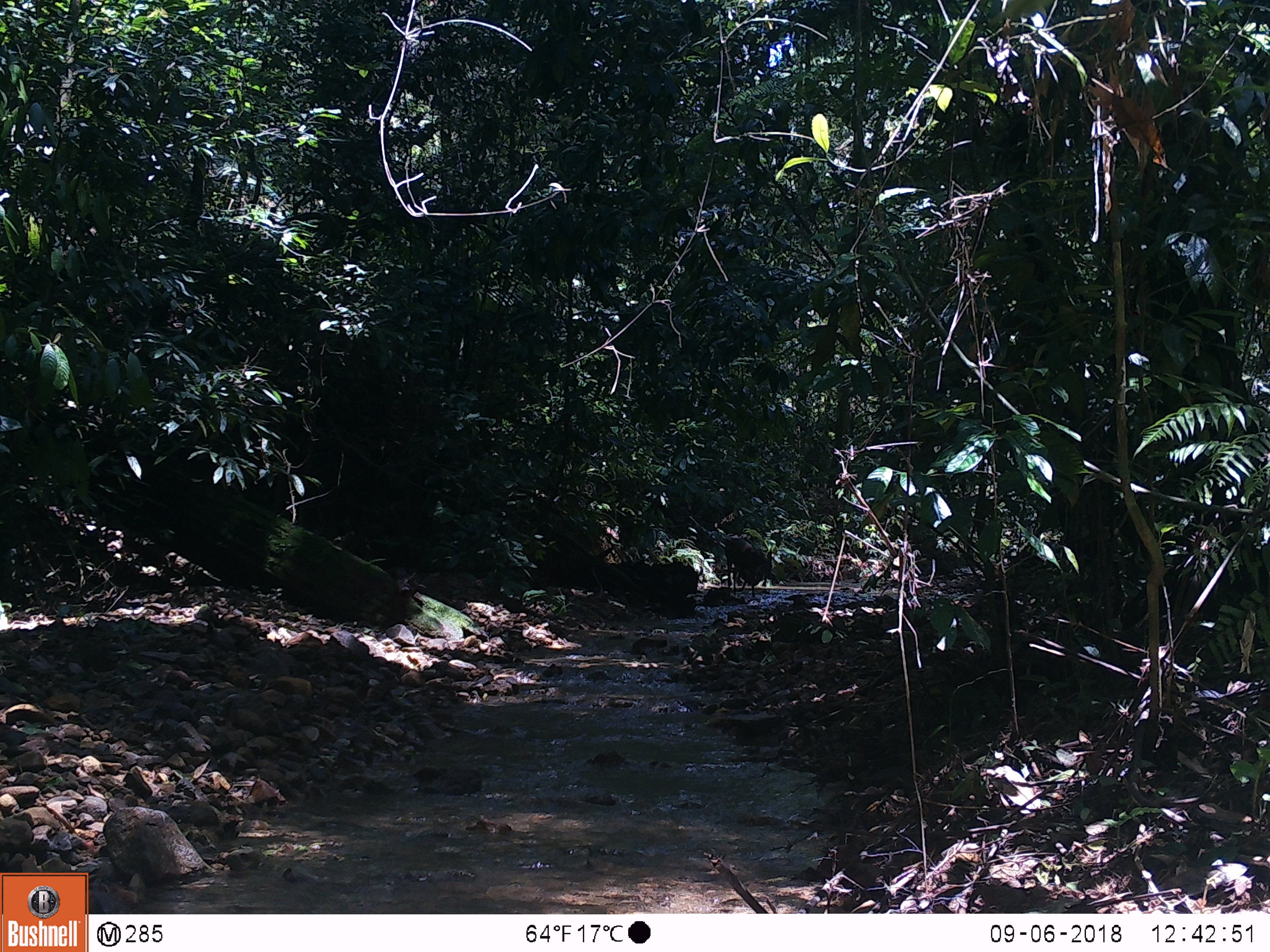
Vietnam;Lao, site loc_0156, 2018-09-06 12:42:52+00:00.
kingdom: Animalia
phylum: Chordata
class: Mammalia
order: Artiodactyla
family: Cervidae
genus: Muntiacus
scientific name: Muntiacus vuquangensis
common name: large-antlered muntjac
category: large antlered muntjac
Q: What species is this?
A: Large antlered muntjac (large-antlered muntjac) (Muntiacus vuquangensis).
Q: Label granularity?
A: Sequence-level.